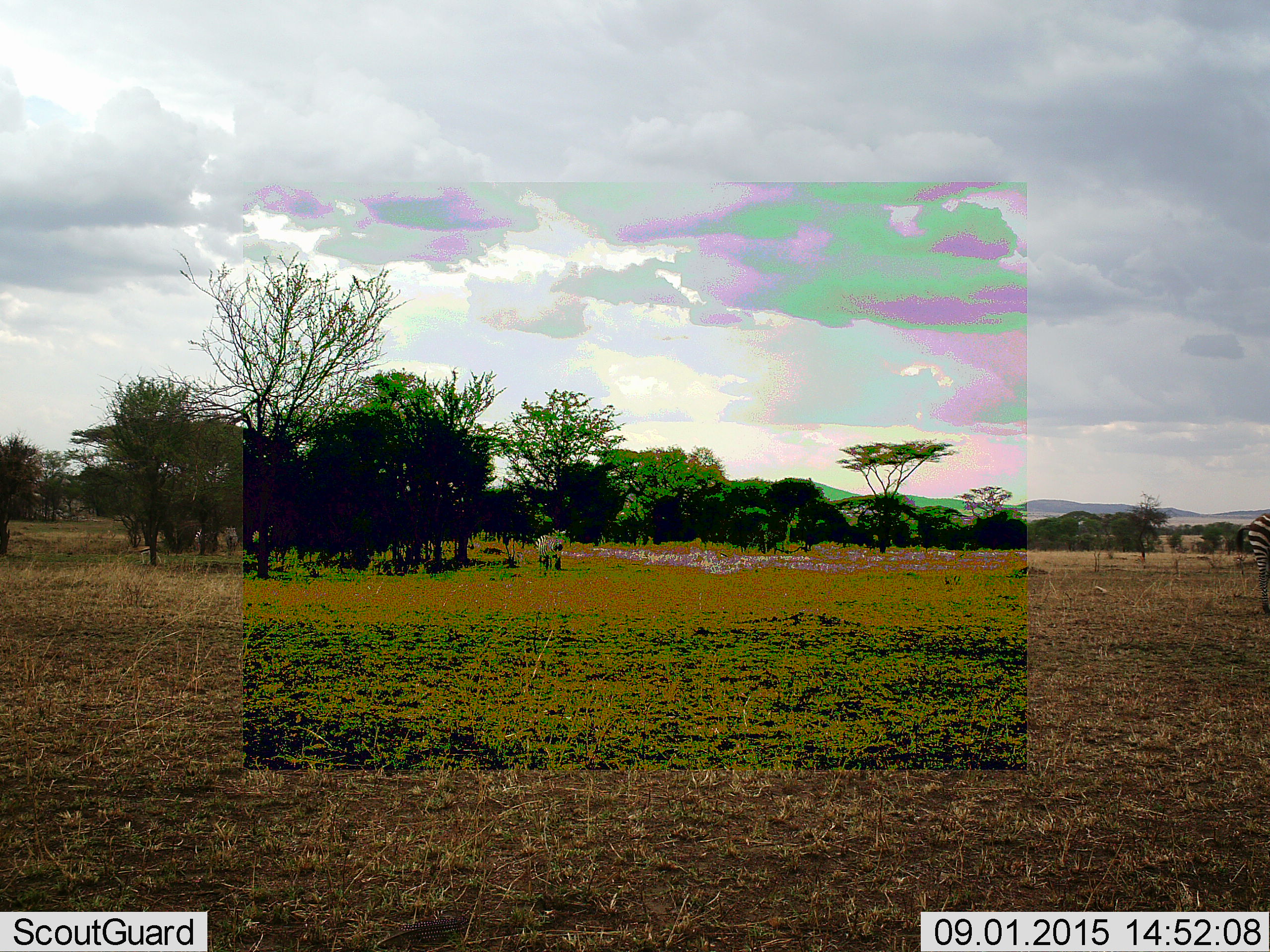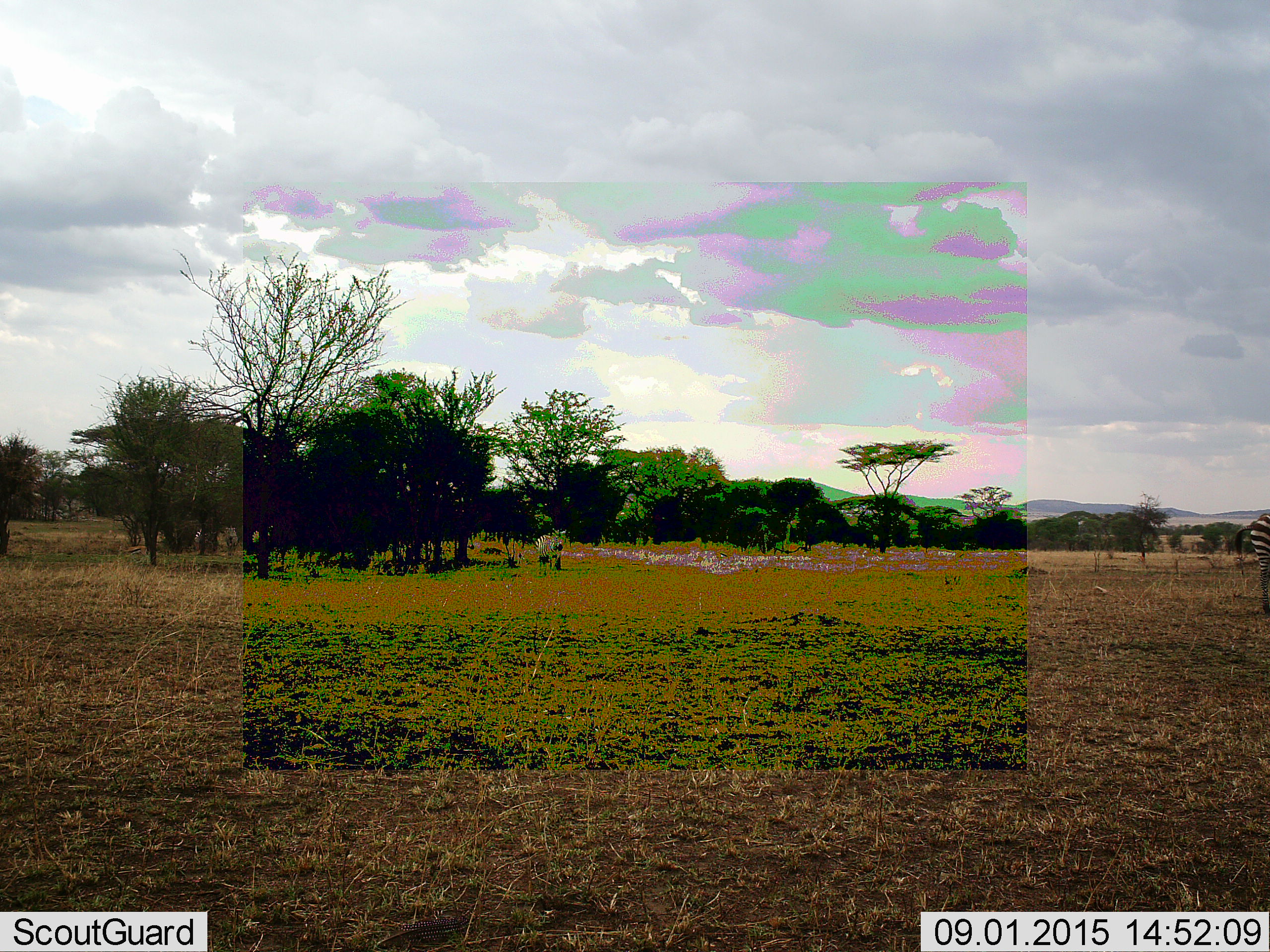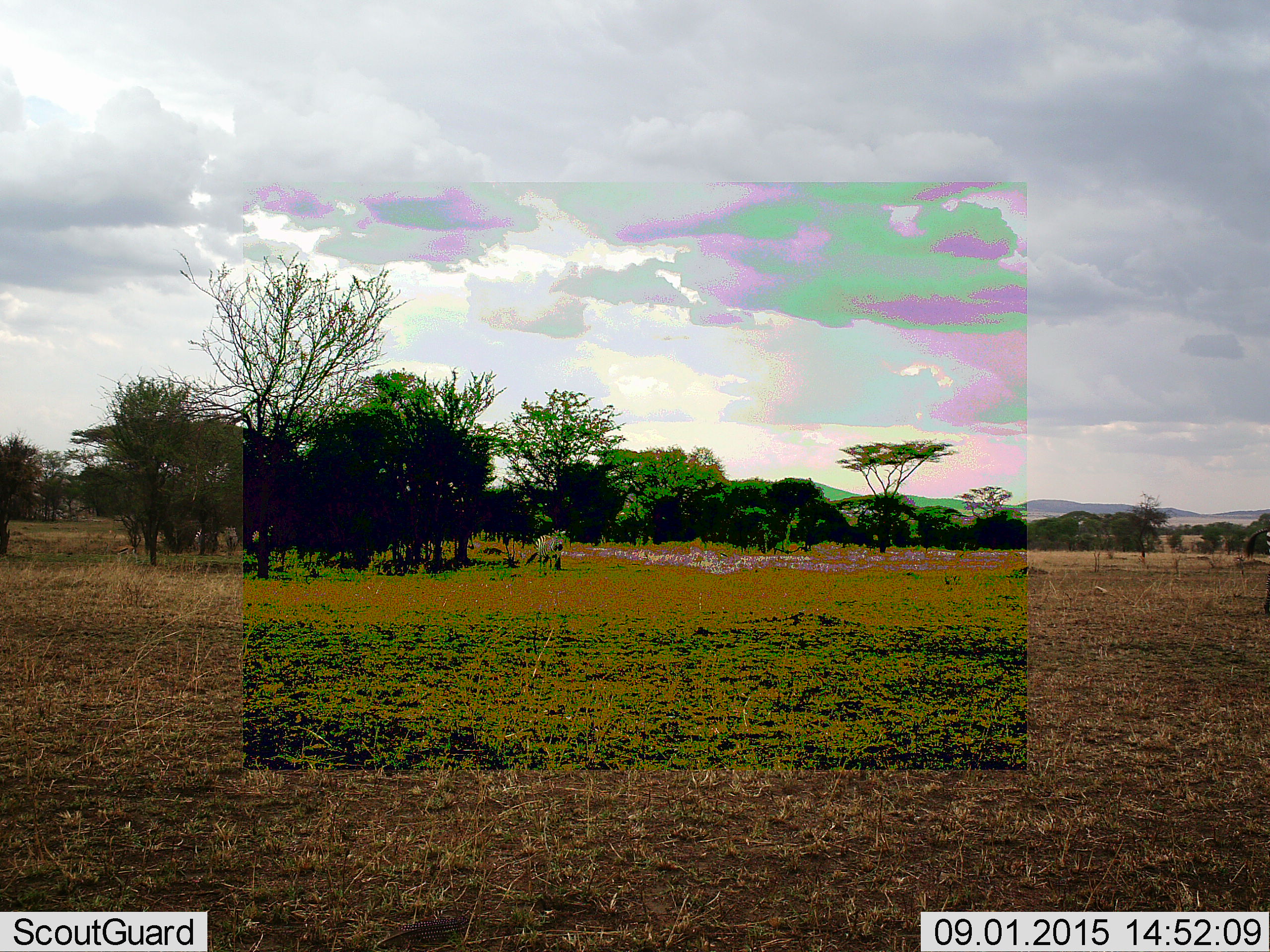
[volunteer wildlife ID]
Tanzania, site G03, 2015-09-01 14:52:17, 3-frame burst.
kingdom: Animalia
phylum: Chordata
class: Mammalia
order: Perissodactyla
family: Equidae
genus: Equus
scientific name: Equus quagga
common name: plains zebra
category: zebra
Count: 2.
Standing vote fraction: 71%.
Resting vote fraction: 0%.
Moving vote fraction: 43%.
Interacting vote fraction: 0%.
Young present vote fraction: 0%.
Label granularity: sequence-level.